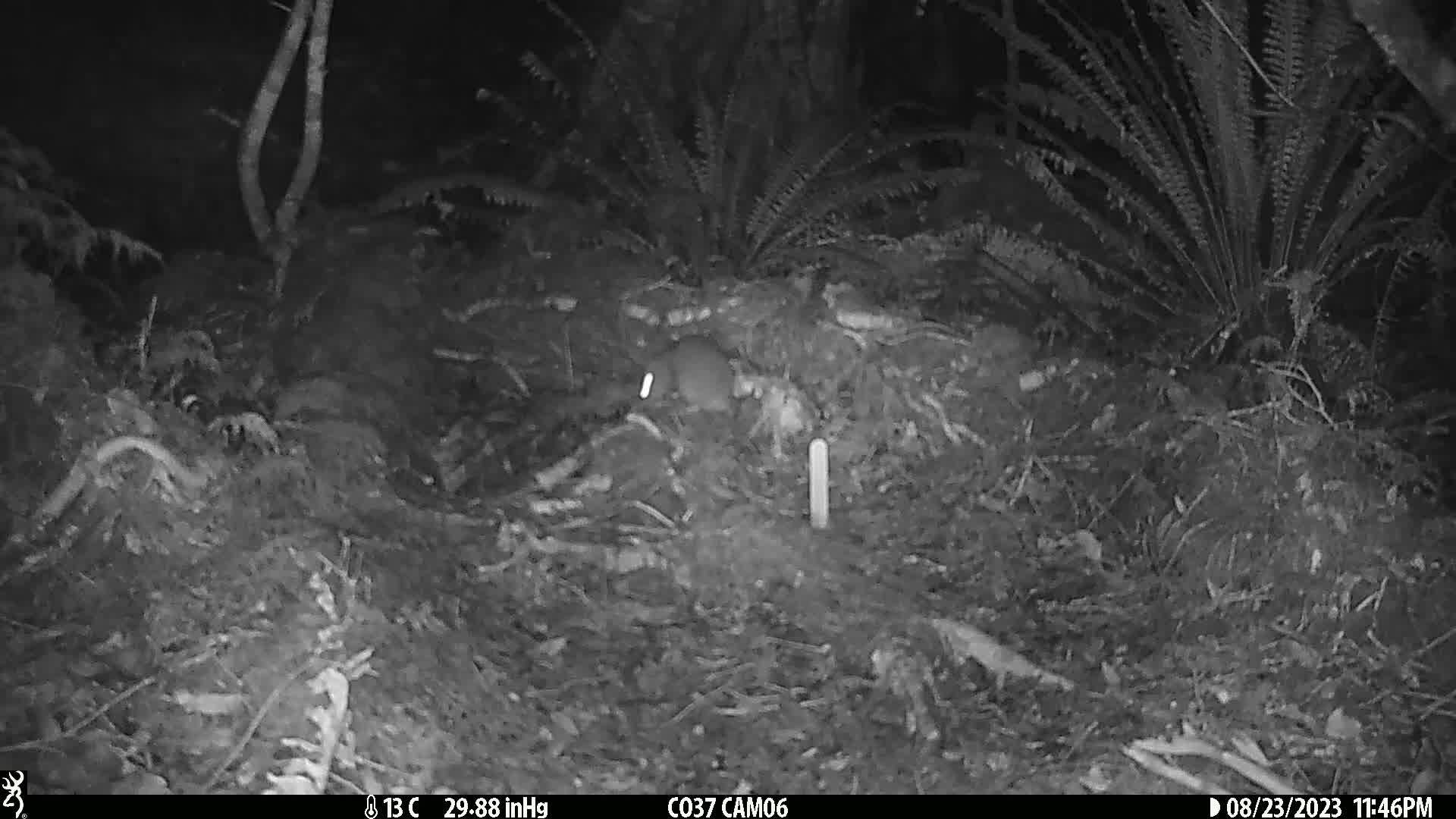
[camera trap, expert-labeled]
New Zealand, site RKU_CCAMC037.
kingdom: Animalia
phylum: Chordata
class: Mammalia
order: Rodentia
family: Muridae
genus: Rattus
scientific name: Rattus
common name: rat